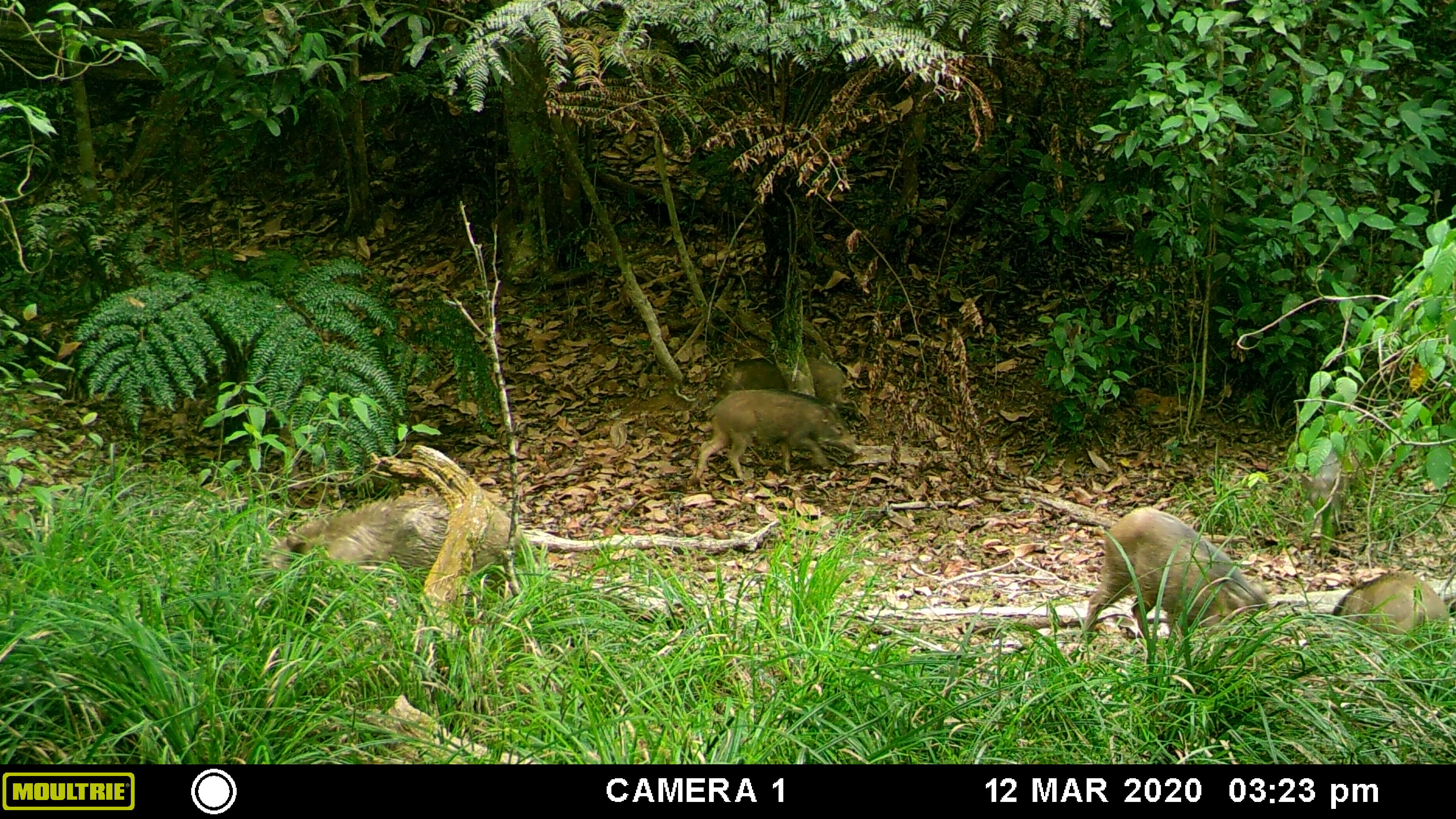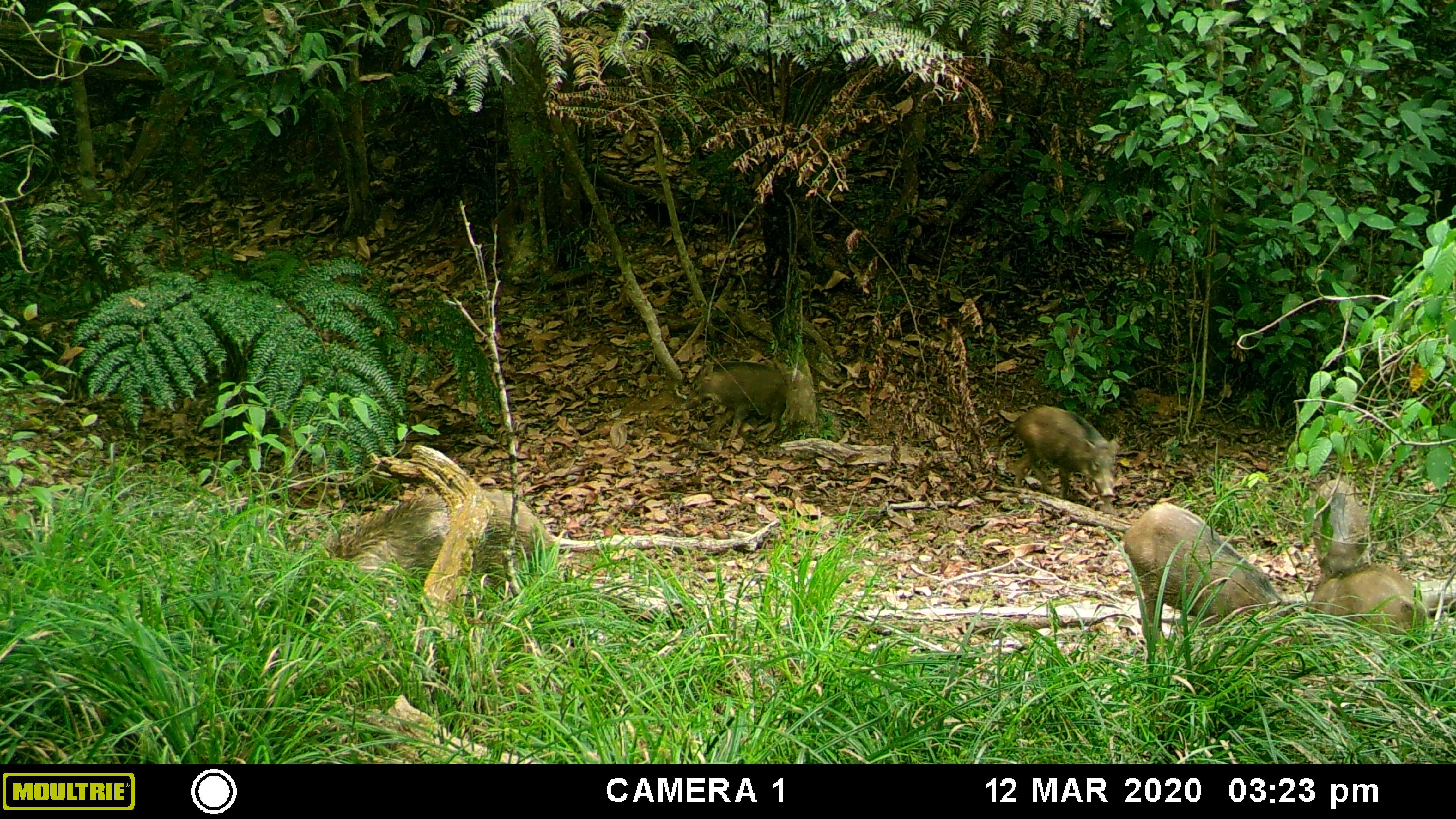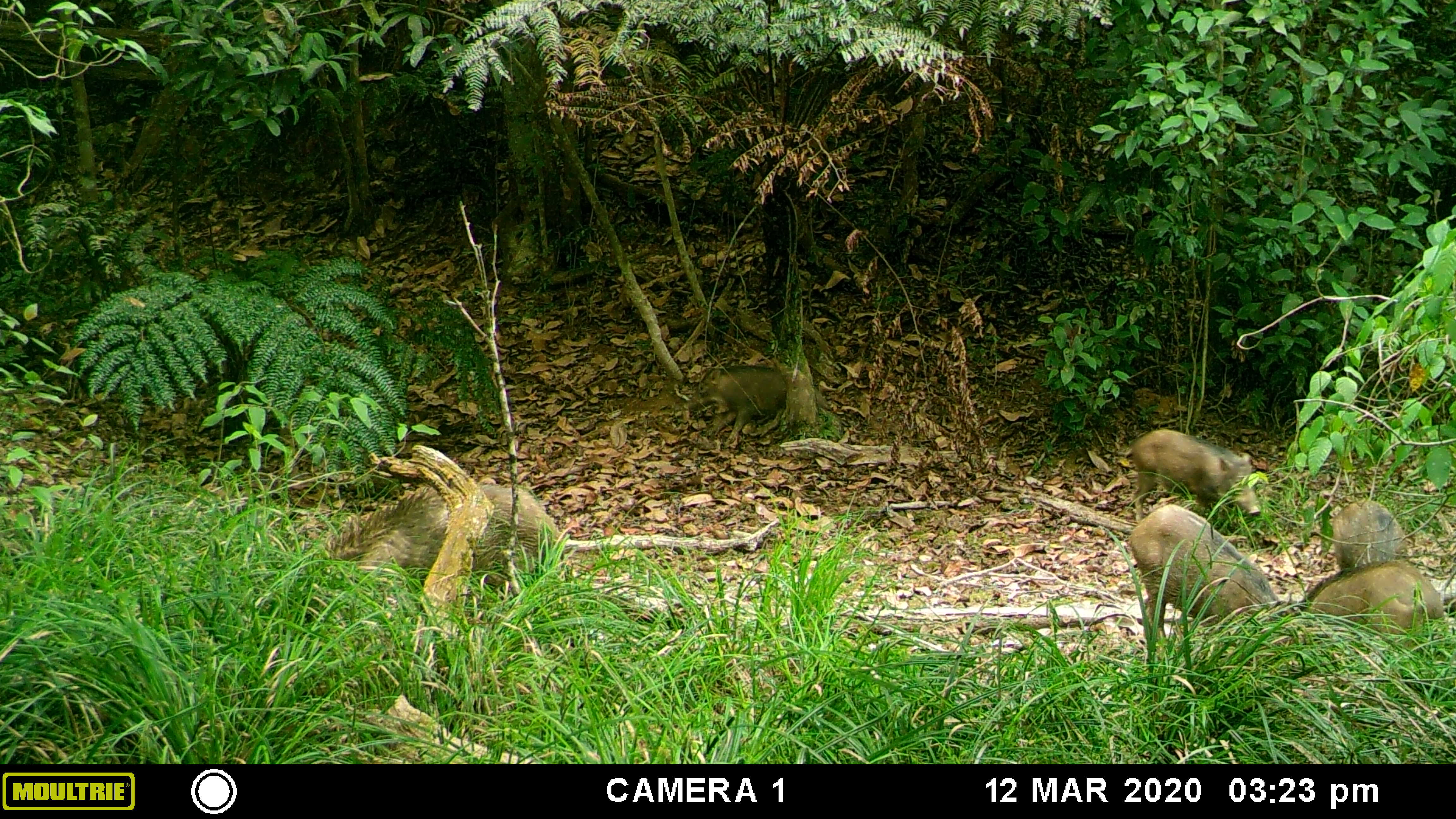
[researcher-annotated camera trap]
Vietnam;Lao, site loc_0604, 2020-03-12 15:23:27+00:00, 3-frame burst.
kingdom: Animalia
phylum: Chordata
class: Mammalia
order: Artiodactyla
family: Suidae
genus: Sus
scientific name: Sus scrofa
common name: eurasian wild pig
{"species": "eurasian wild pig (Sus scrofa)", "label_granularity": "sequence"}